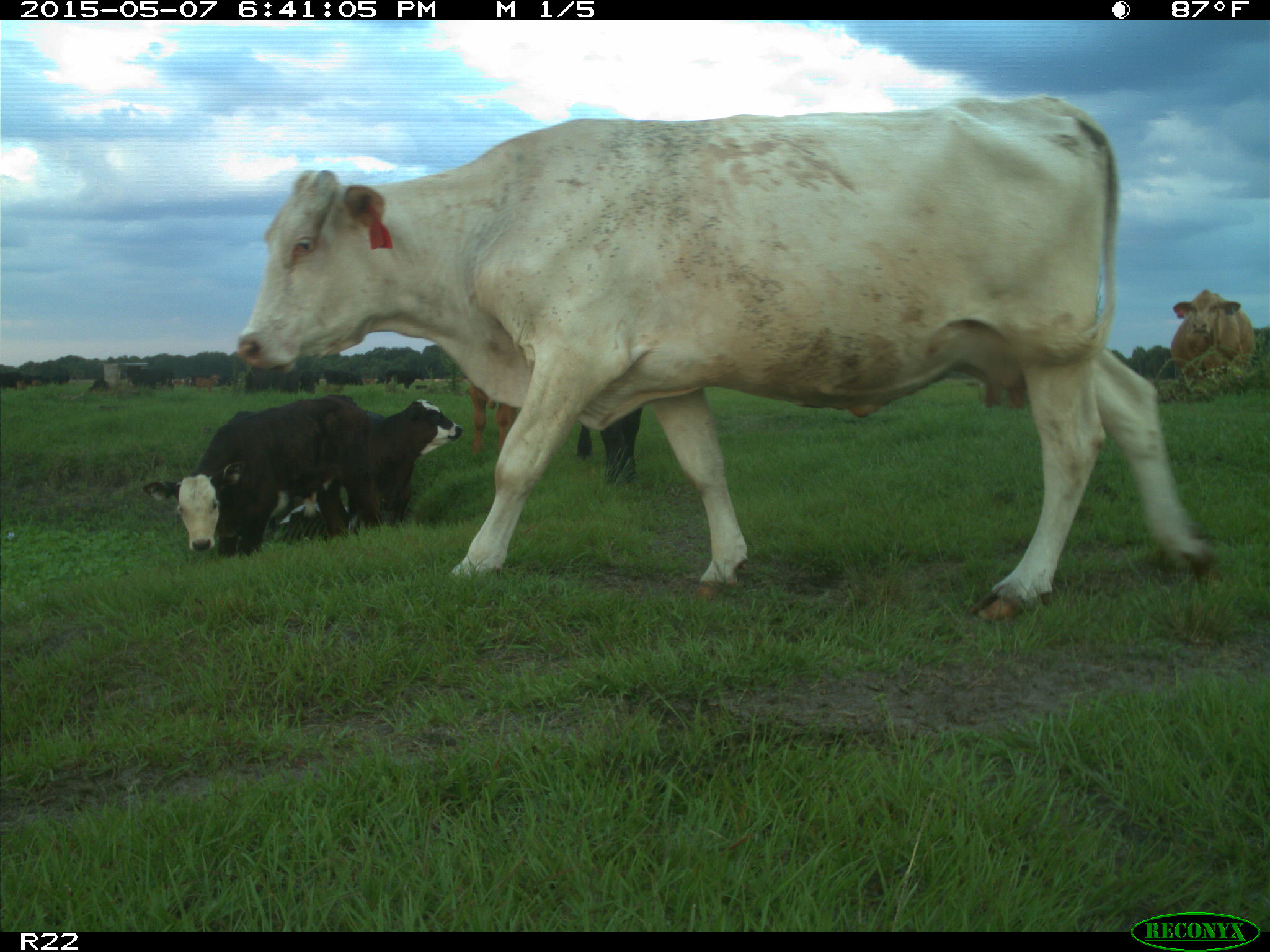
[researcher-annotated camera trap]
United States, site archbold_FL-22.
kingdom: Animalia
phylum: Chordata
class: Mammalia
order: Artiodactyla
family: Bovidae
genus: Bos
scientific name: Bos taurus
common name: domestic cow